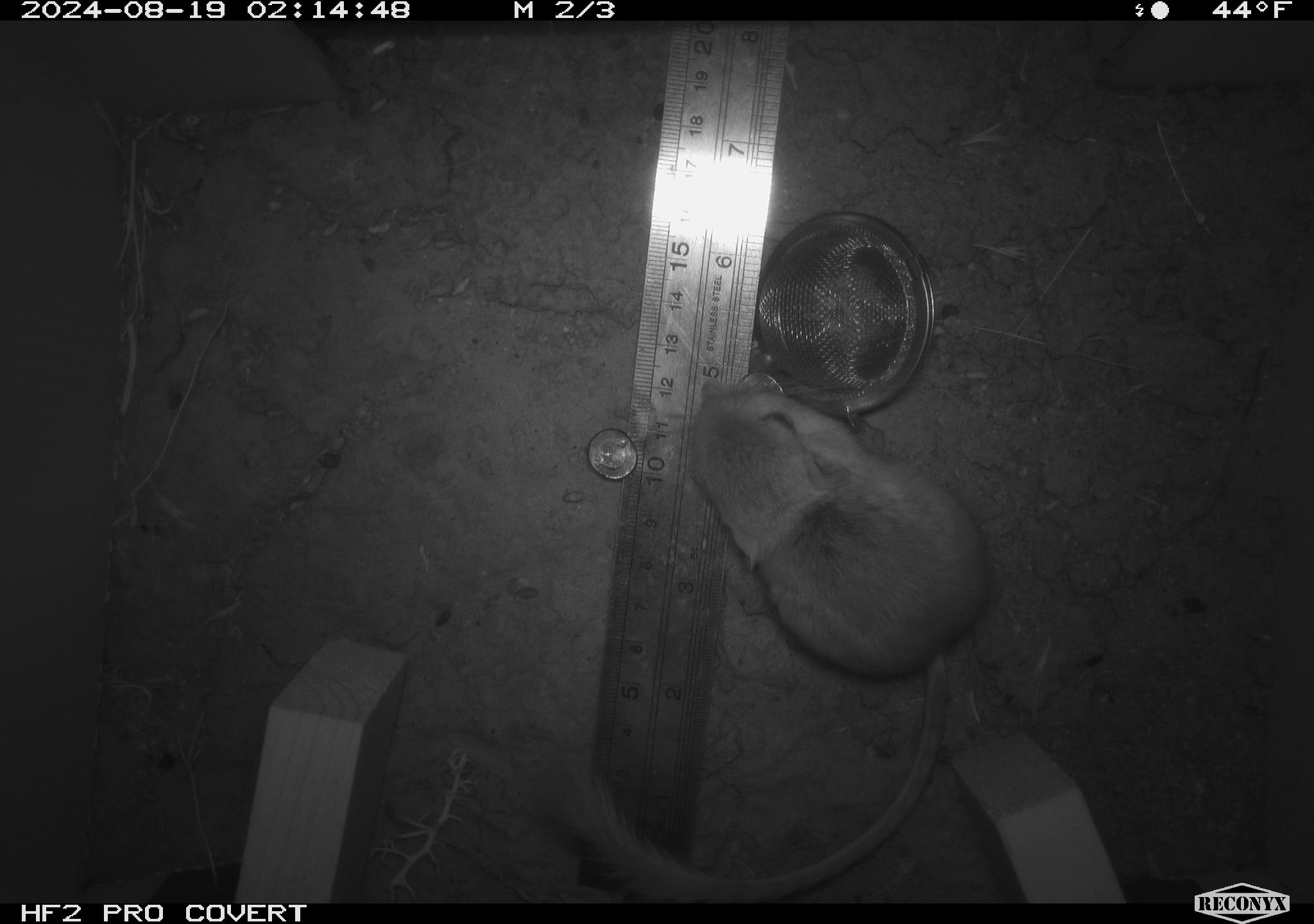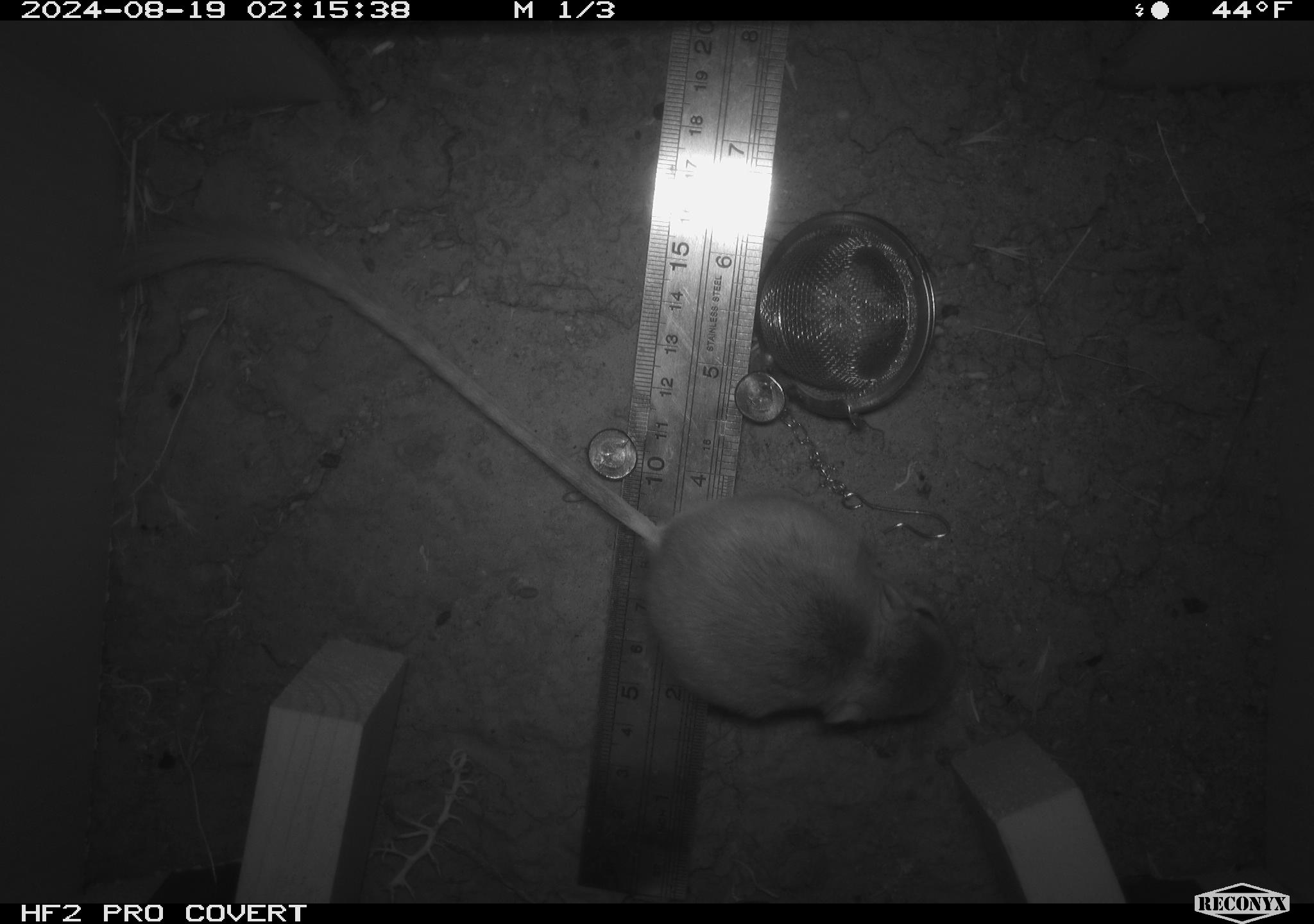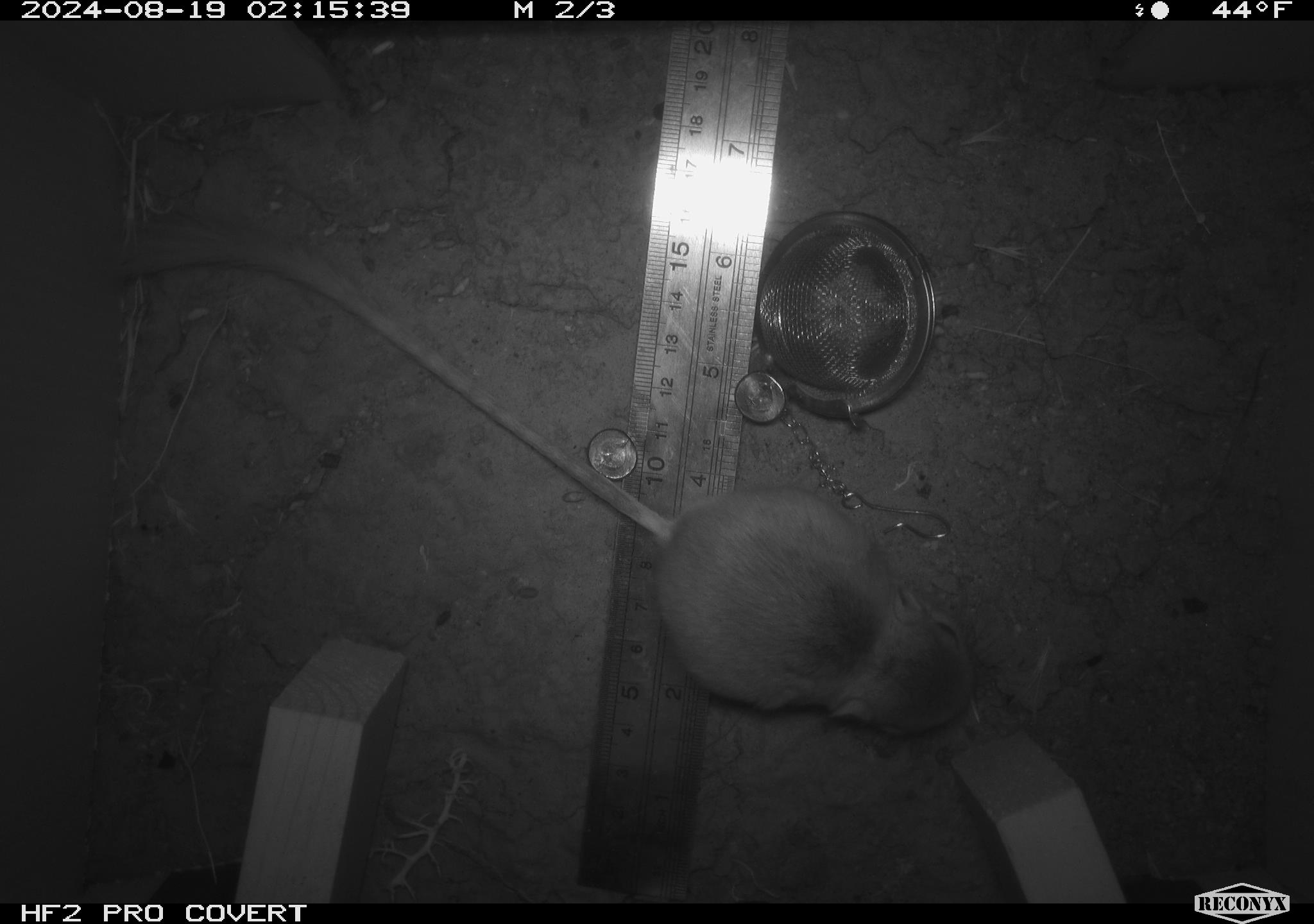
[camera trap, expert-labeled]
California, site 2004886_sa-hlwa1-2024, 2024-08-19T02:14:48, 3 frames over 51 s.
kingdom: Animalia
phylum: Chordata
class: Mammalia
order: Rodentia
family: Heteromyidae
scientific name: Heteromyidae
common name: kangaroo rats and pocket mice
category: heteromyidae family